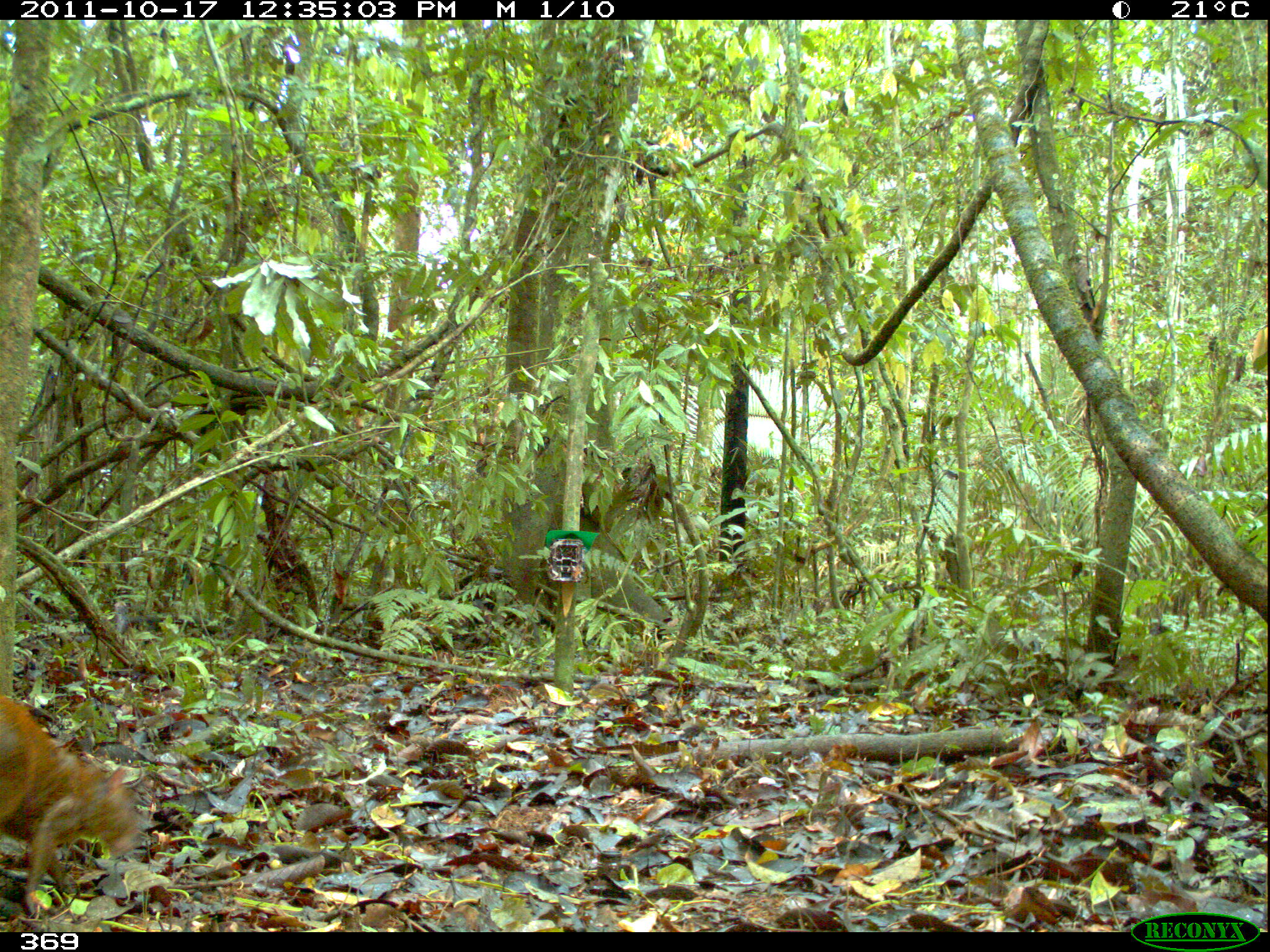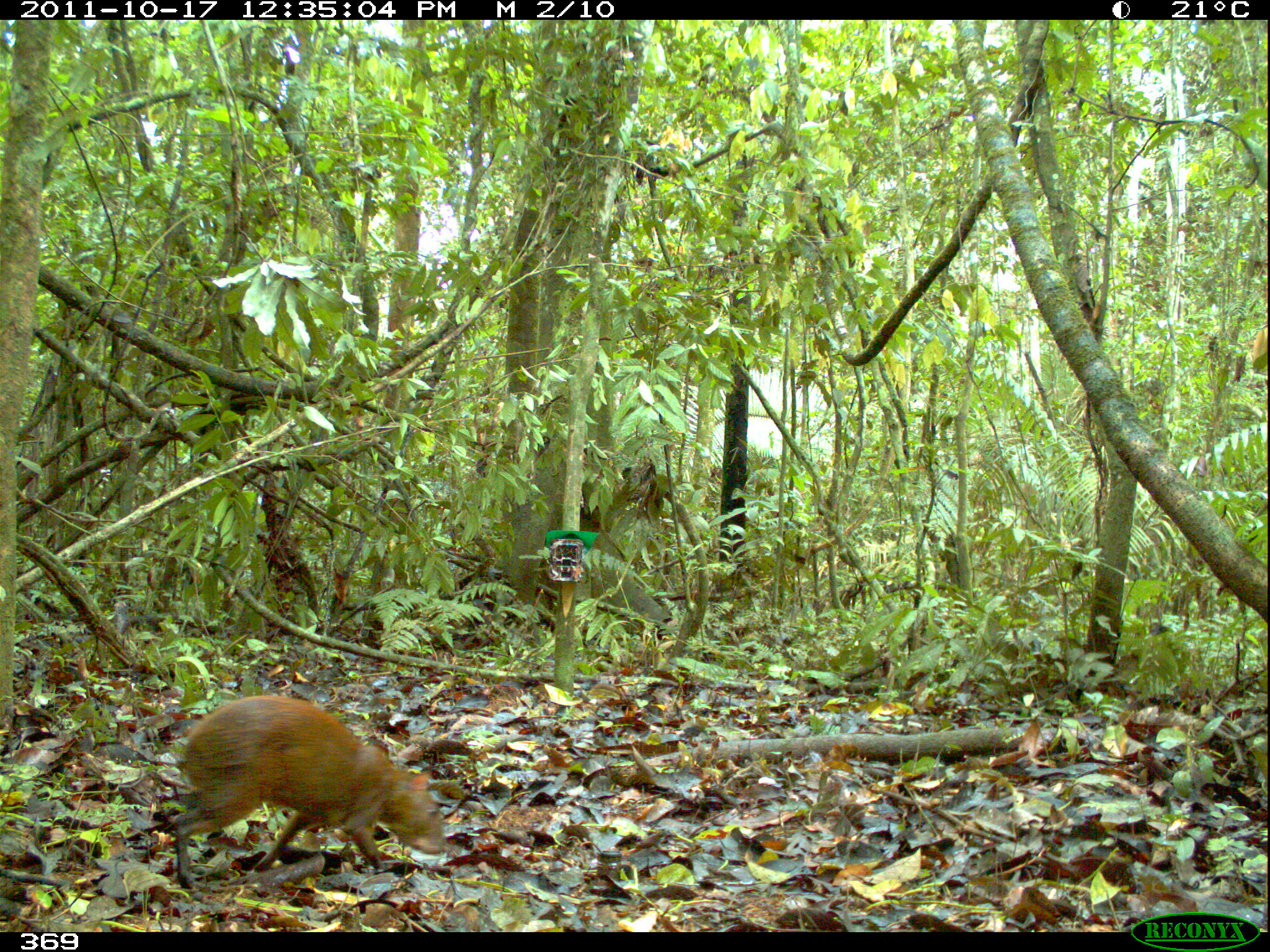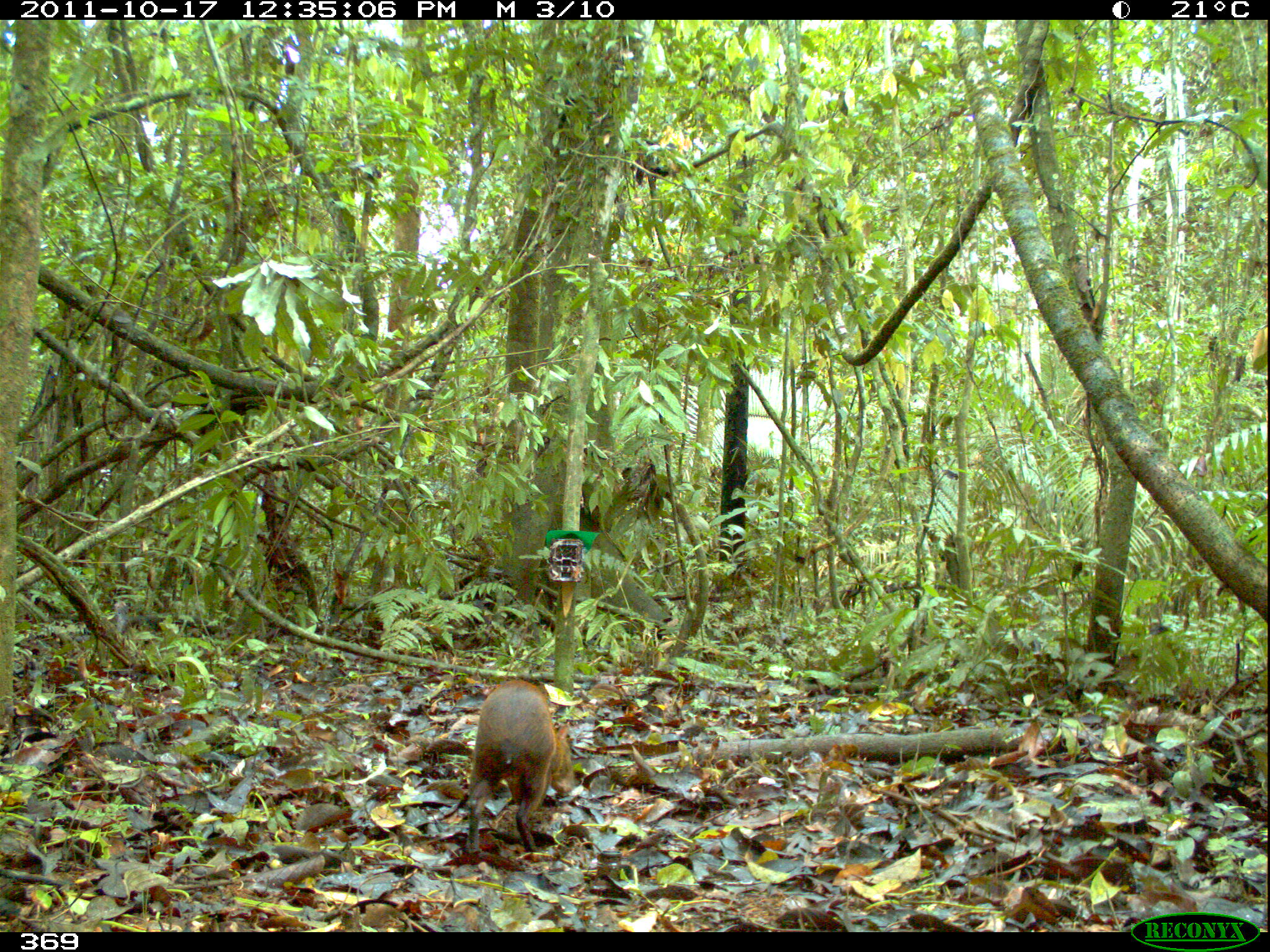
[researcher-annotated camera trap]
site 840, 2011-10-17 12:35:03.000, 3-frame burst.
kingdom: Animalia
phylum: Chordata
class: Mammalia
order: Rodentia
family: Dasyproctidae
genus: Dasyprocta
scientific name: Dasyprocta punctata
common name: central american agouti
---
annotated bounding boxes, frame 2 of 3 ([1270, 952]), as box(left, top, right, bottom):
dasyprocta punctata: box(165, 693, 447, 889)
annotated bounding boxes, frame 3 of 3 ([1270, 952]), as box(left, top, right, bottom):
dasyprocta punctata: box(465, 678, 576, 854)